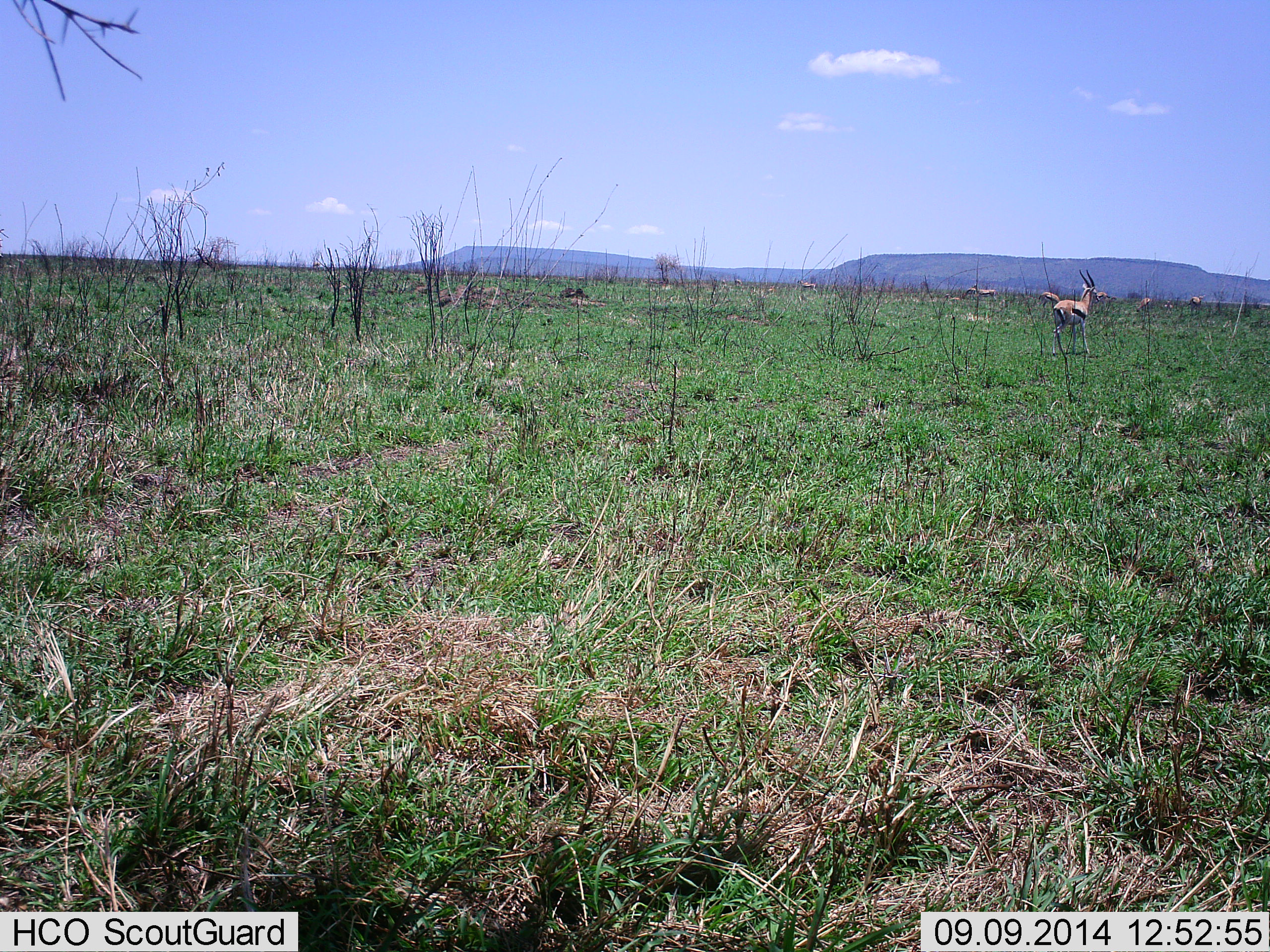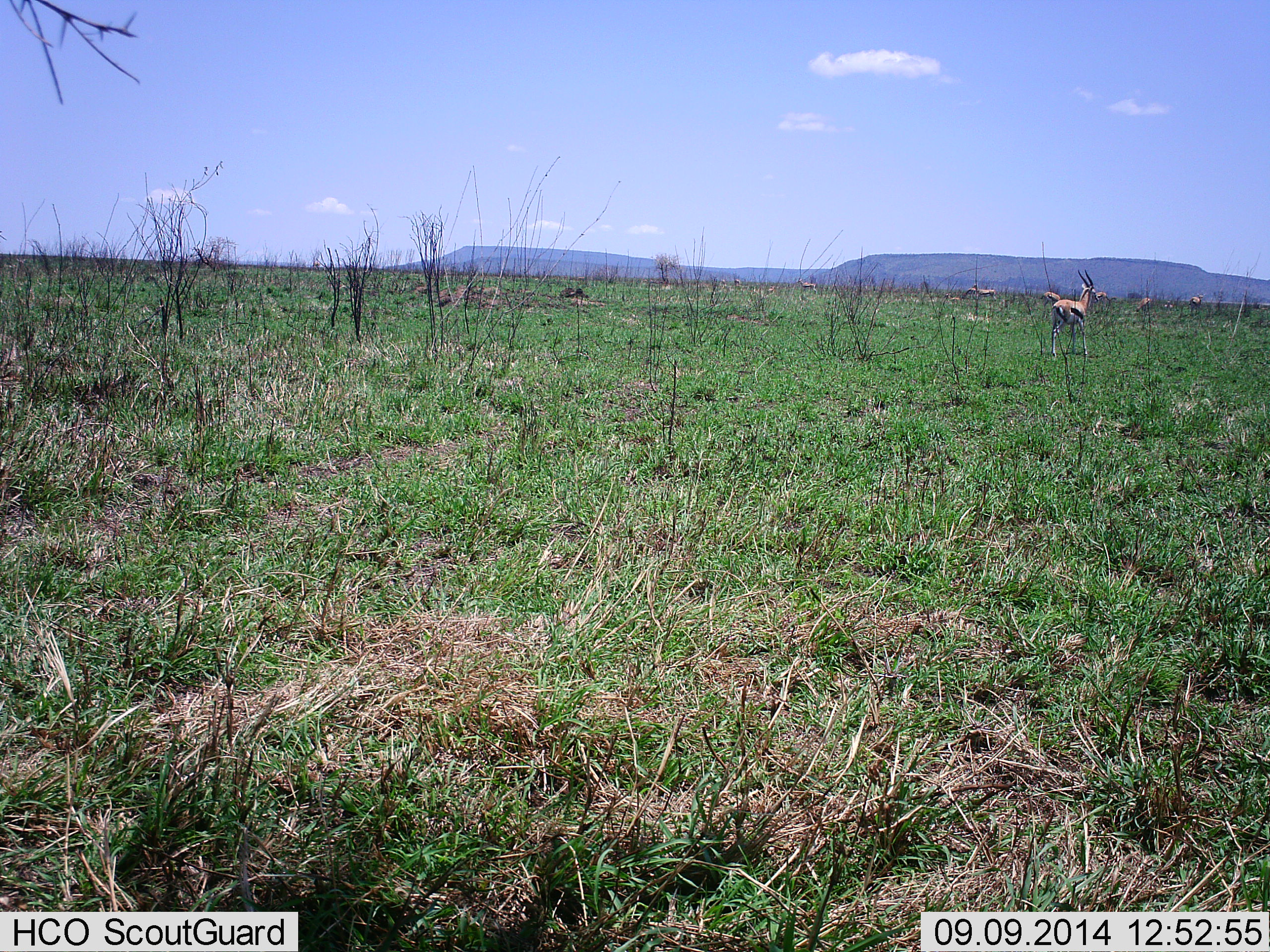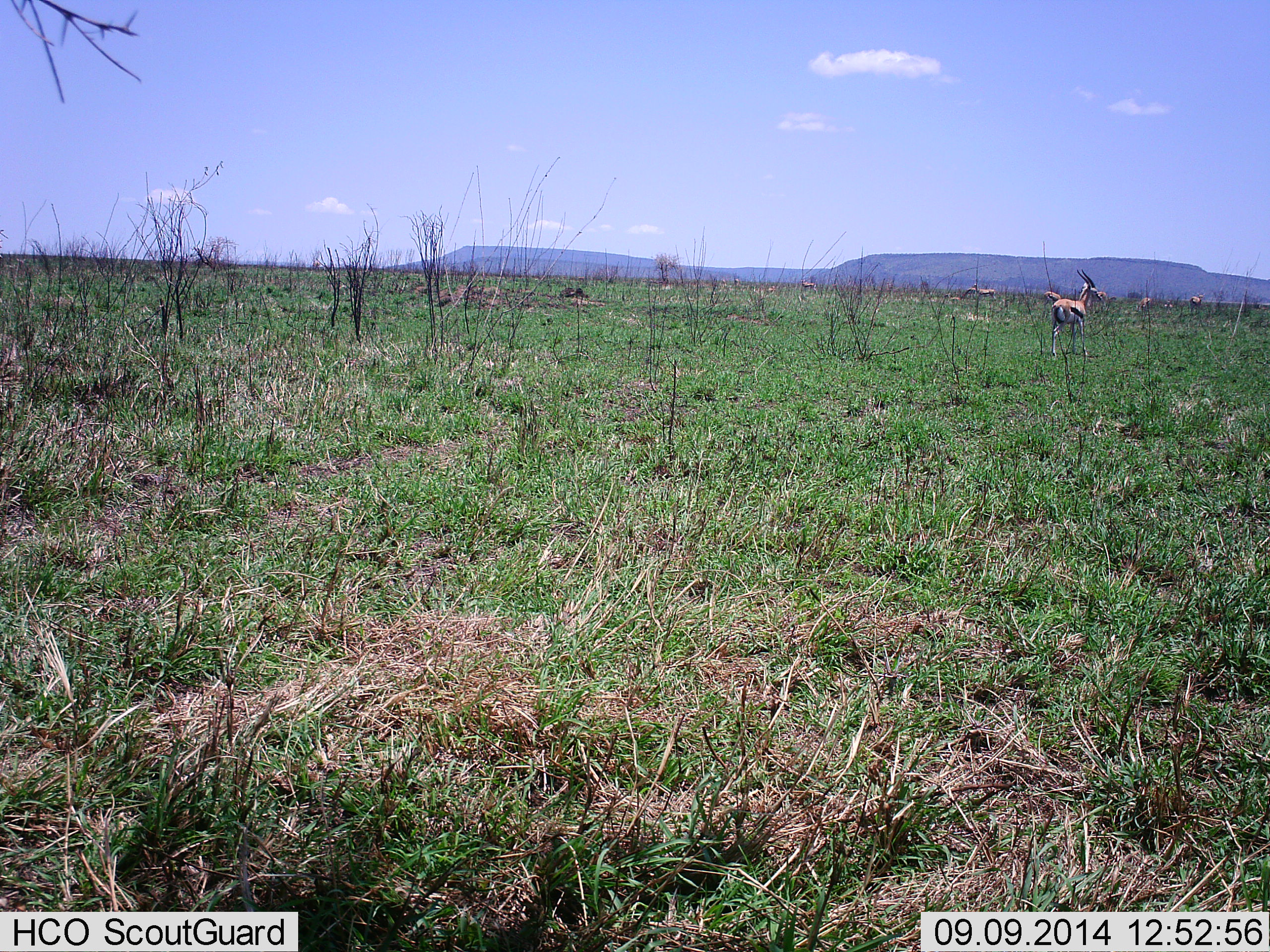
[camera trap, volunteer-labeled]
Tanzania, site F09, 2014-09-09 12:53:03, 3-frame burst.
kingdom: Animalia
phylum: Chordata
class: Mammalia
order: Artiodactyla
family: Bovidae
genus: Eudorcas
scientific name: Eudorcas thomsonii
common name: thomson's gazelle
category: gazellethomsons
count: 6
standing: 100%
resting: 0%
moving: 0%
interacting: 0%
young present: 0%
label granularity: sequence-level